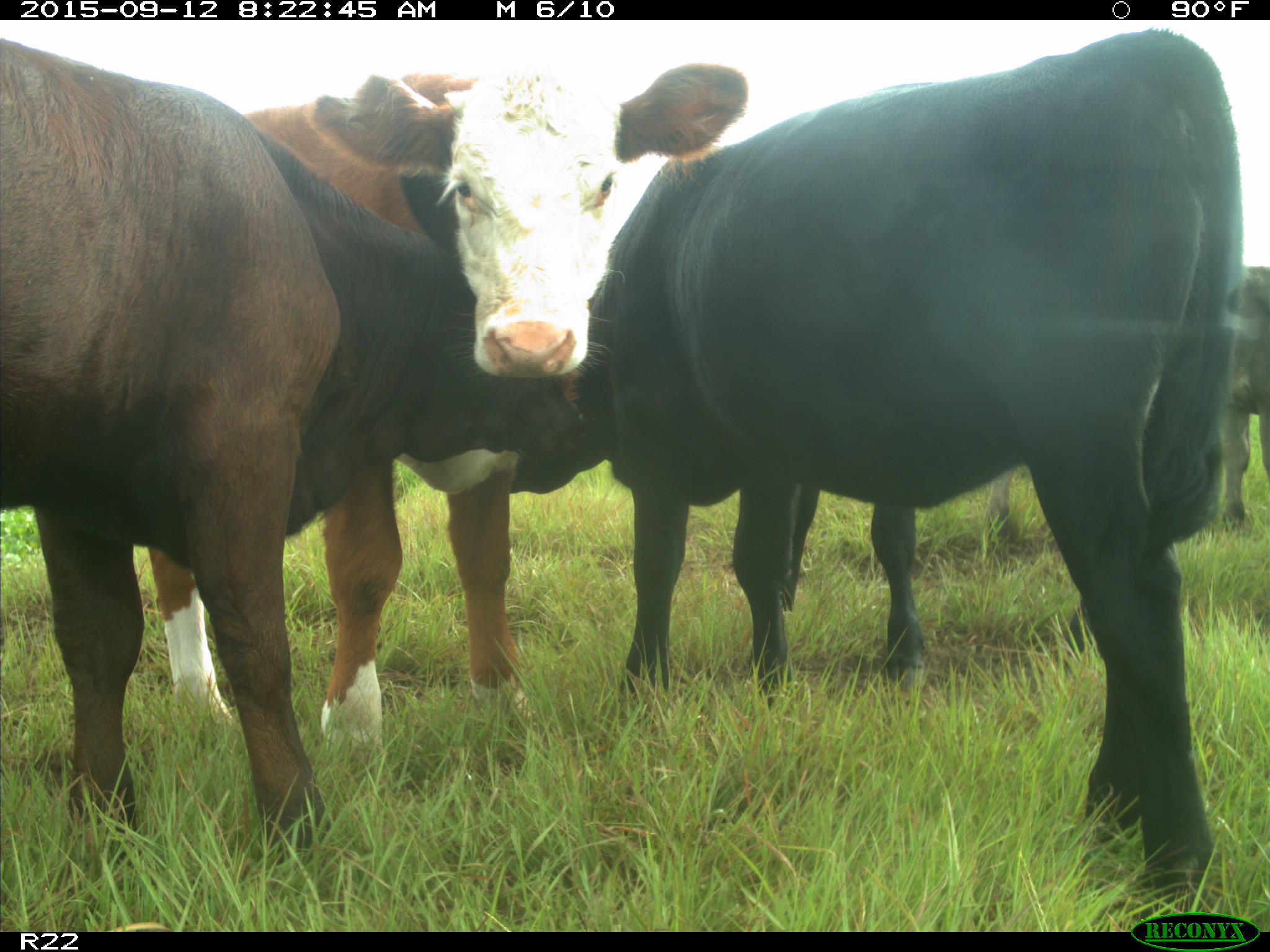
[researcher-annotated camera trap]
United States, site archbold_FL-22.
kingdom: Animalia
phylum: Chordata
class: Mammalia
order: Artiodactyla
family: Bovidae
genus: Bos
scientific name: Bos taurus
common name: domestic cow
Bos taurus (domestic cow).